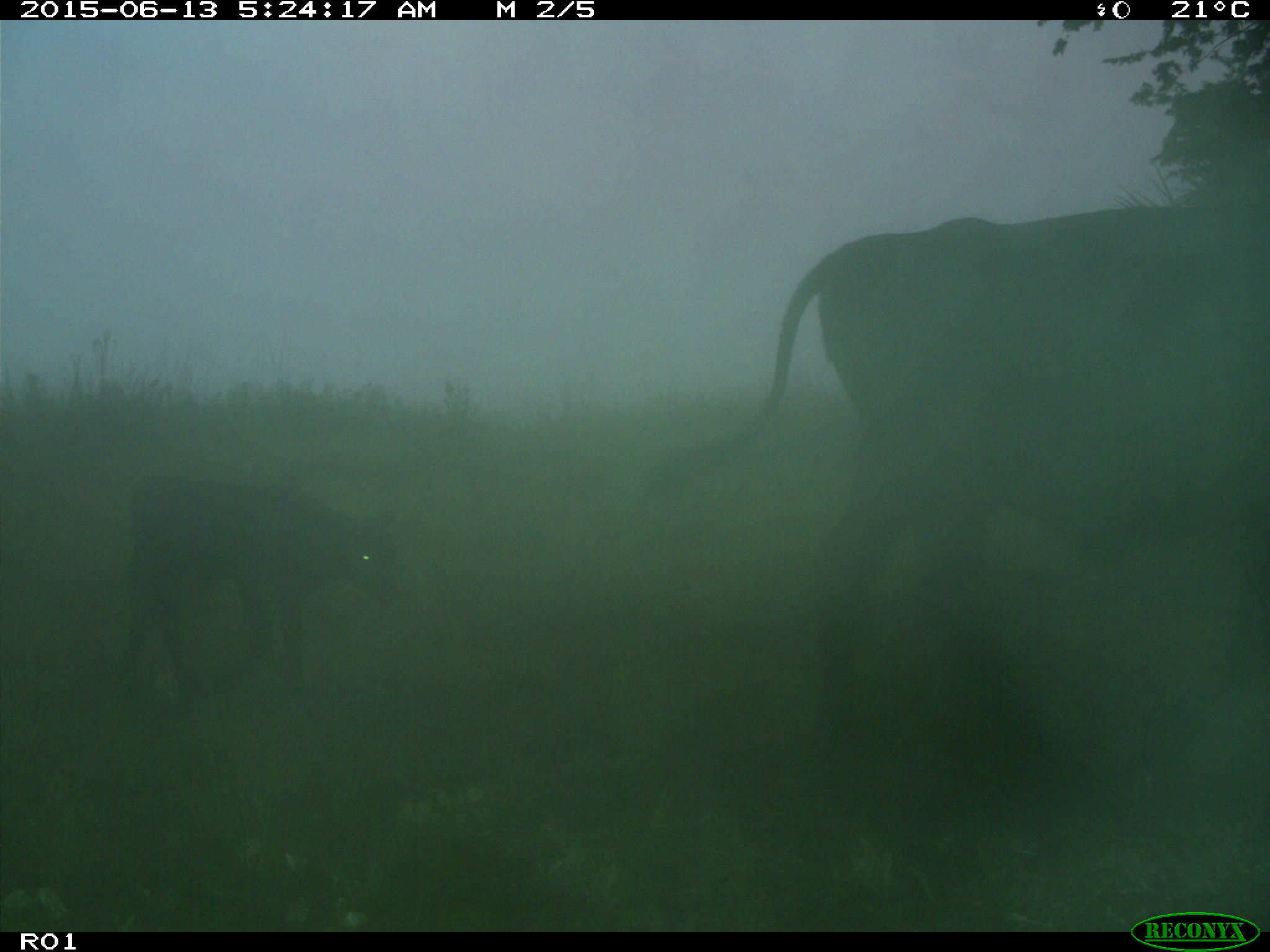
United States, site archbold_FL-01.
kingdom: Animalia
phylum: Chordata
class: Mammalia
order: Artiodactyla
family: Bovidae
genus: Bos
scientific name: Bos taurus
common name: domestic cow